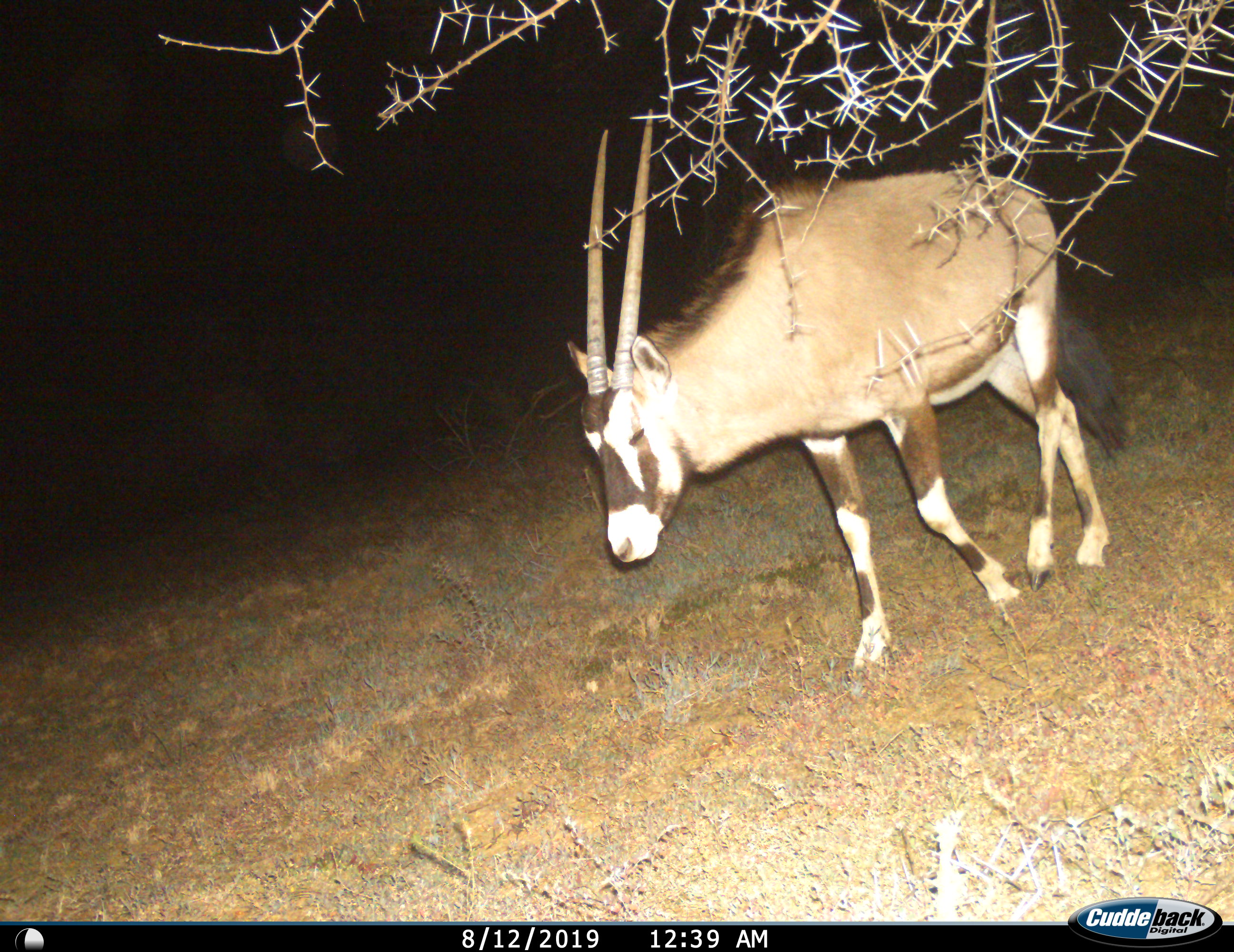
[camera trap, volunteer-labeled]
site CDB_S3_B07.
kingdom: Animalia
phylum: Chordata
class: Mammalia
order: Artiodactyla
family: Bovidae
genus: Oryx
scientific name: Oryx gazella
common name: gemsbok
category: oryx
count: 1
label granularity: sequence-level